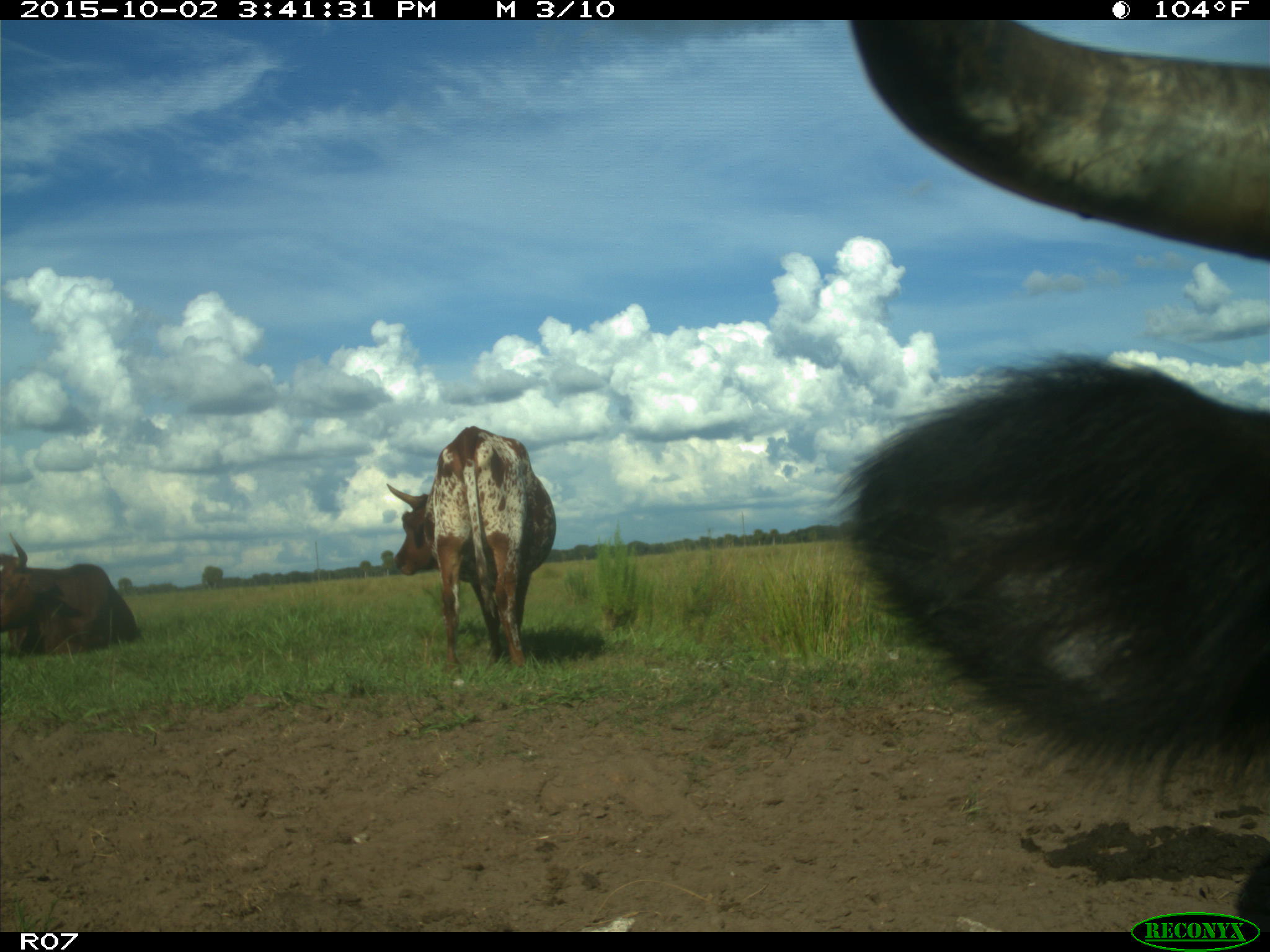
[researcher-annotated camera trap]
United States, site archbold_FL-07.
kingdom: Animalia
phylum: Chordata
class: Mammalia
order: Artiodactyla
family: Bovidae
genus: Bos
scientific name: Bos taurus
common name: domestic cow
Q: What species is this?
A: Bos taurus (domestic cow).